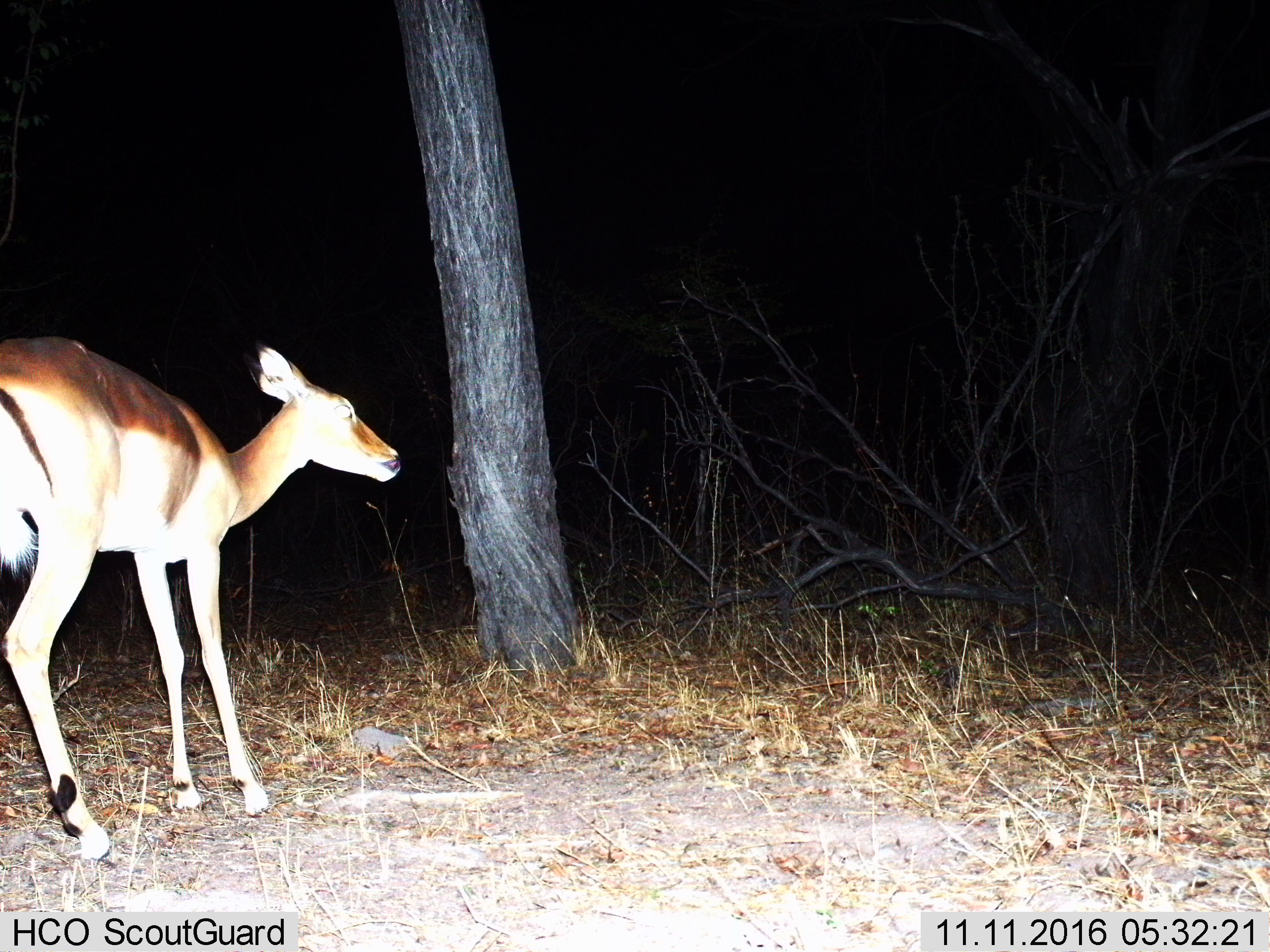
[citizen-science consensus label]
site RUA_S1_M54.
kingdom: Animalia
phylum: Chordata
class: Mammalia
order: Artiodactyla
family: Bovidae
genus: Aepyceros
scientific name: Aepyceros melampus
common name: impala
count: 1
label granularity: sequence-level